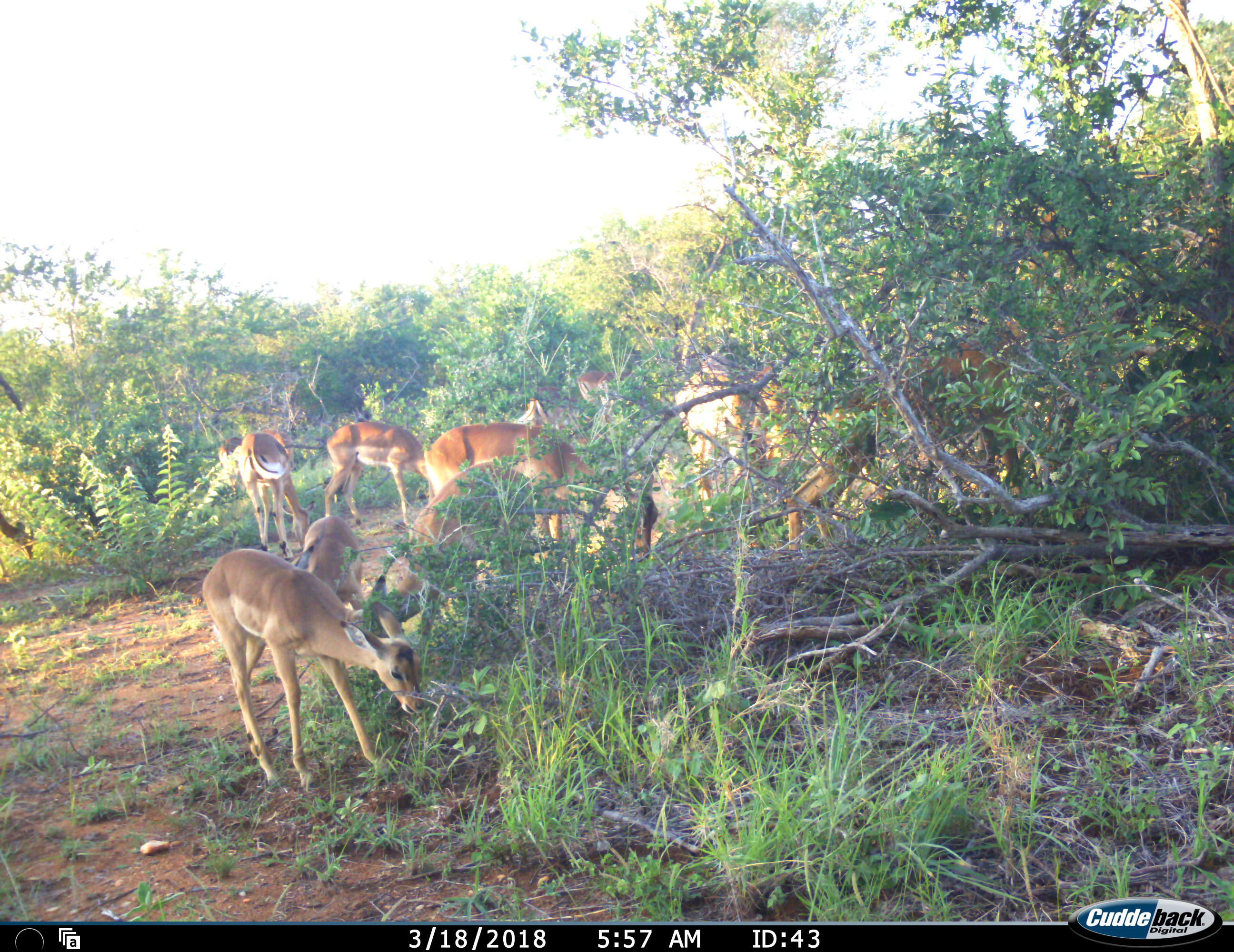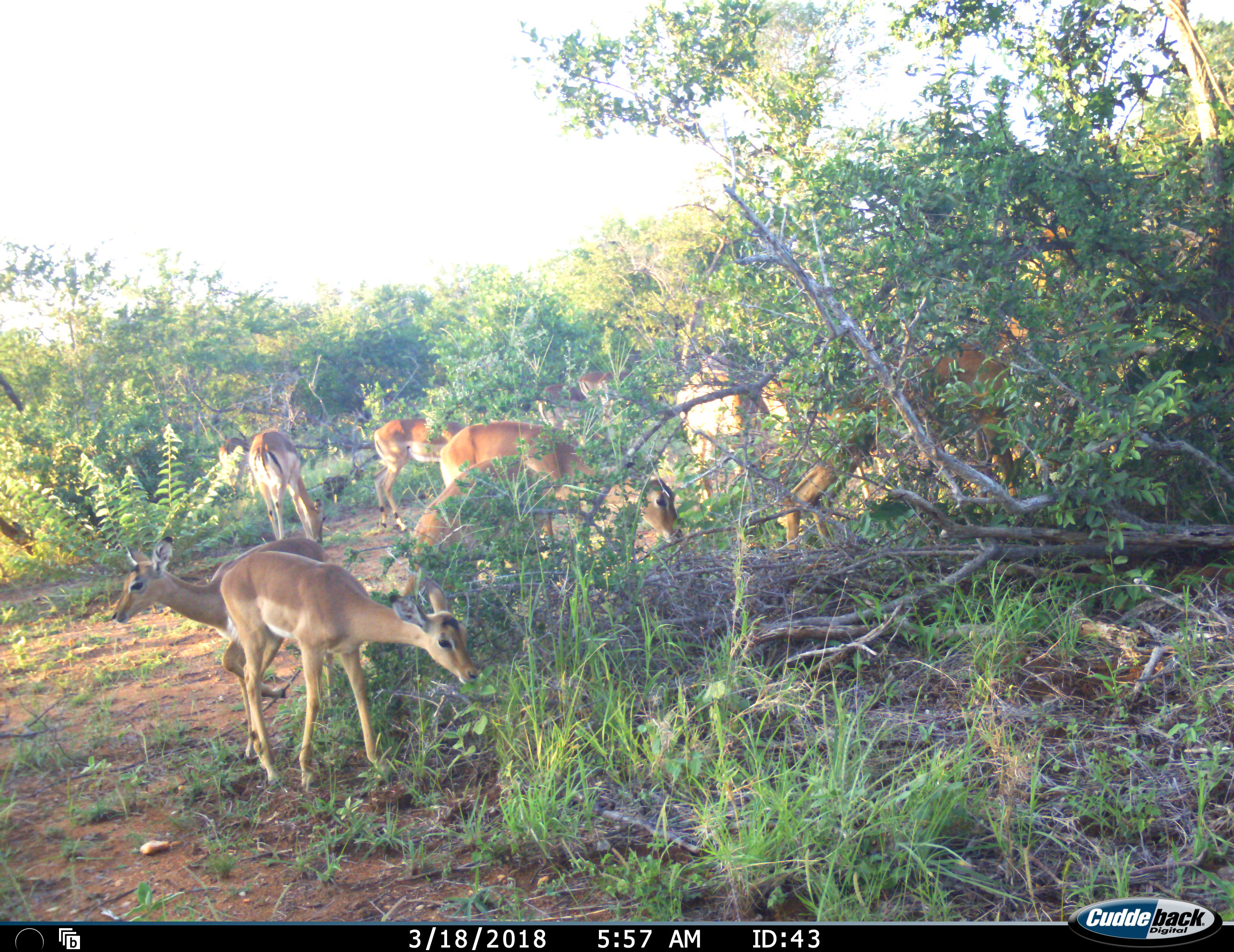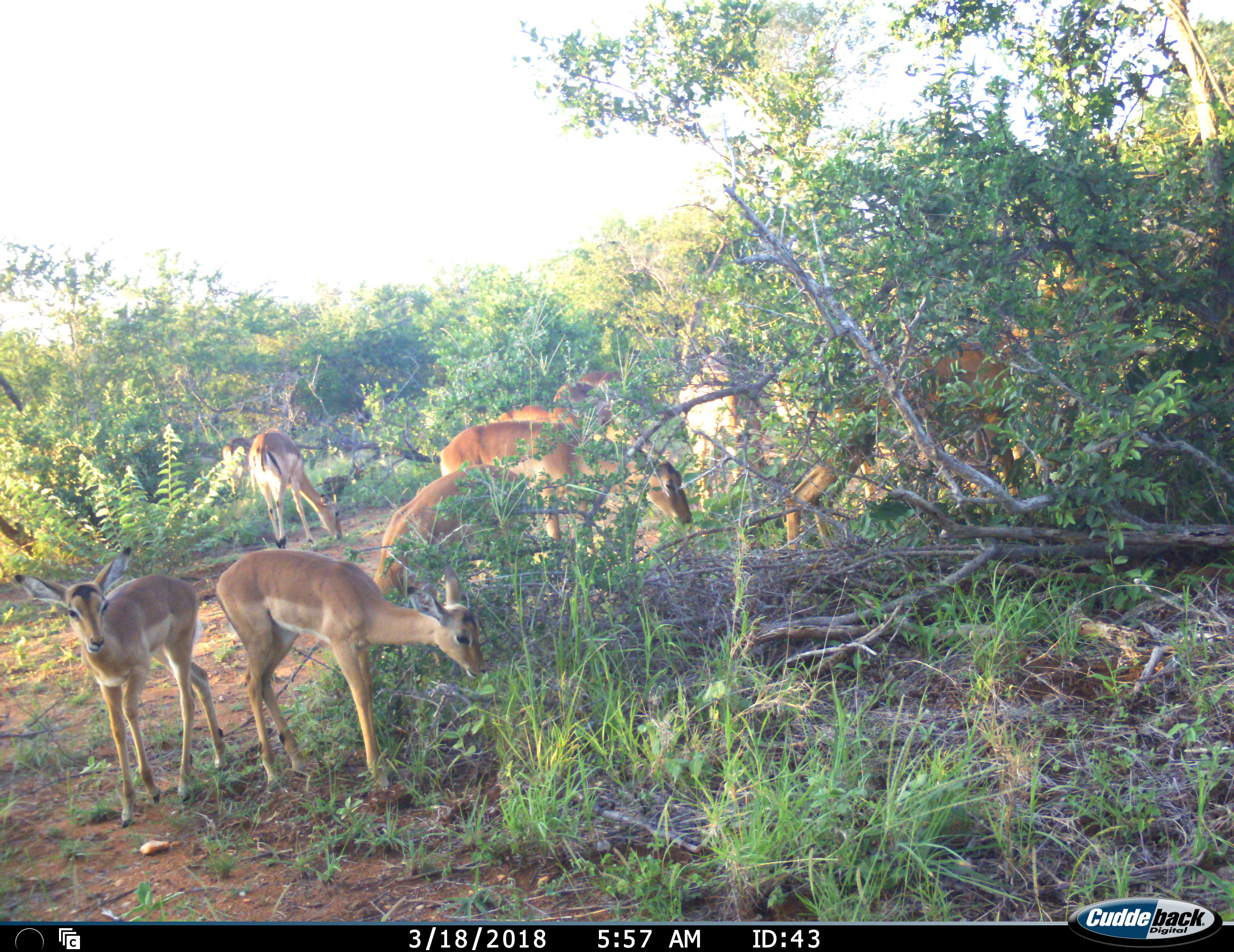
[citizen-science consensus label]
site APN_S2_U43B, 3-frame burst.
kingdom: Animalia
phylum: Chordata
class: Mammalia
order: Artiodactyla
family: Bovidae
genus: Aepyceros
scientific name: Aepyceros melampus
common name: impala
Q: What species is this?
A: Impala (Aepyceros melampus).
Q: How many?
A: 11-50.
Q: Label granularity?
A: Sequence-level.